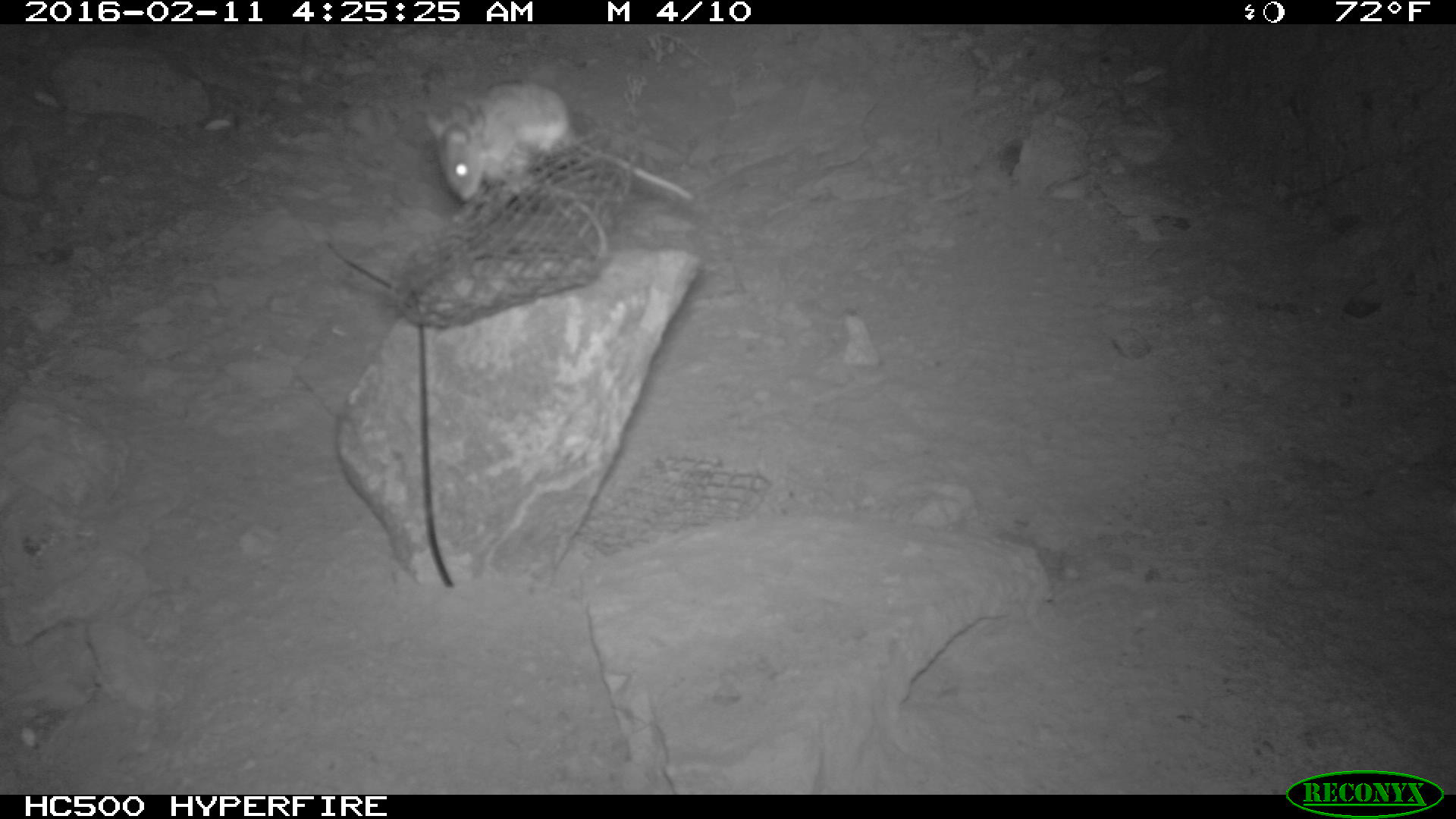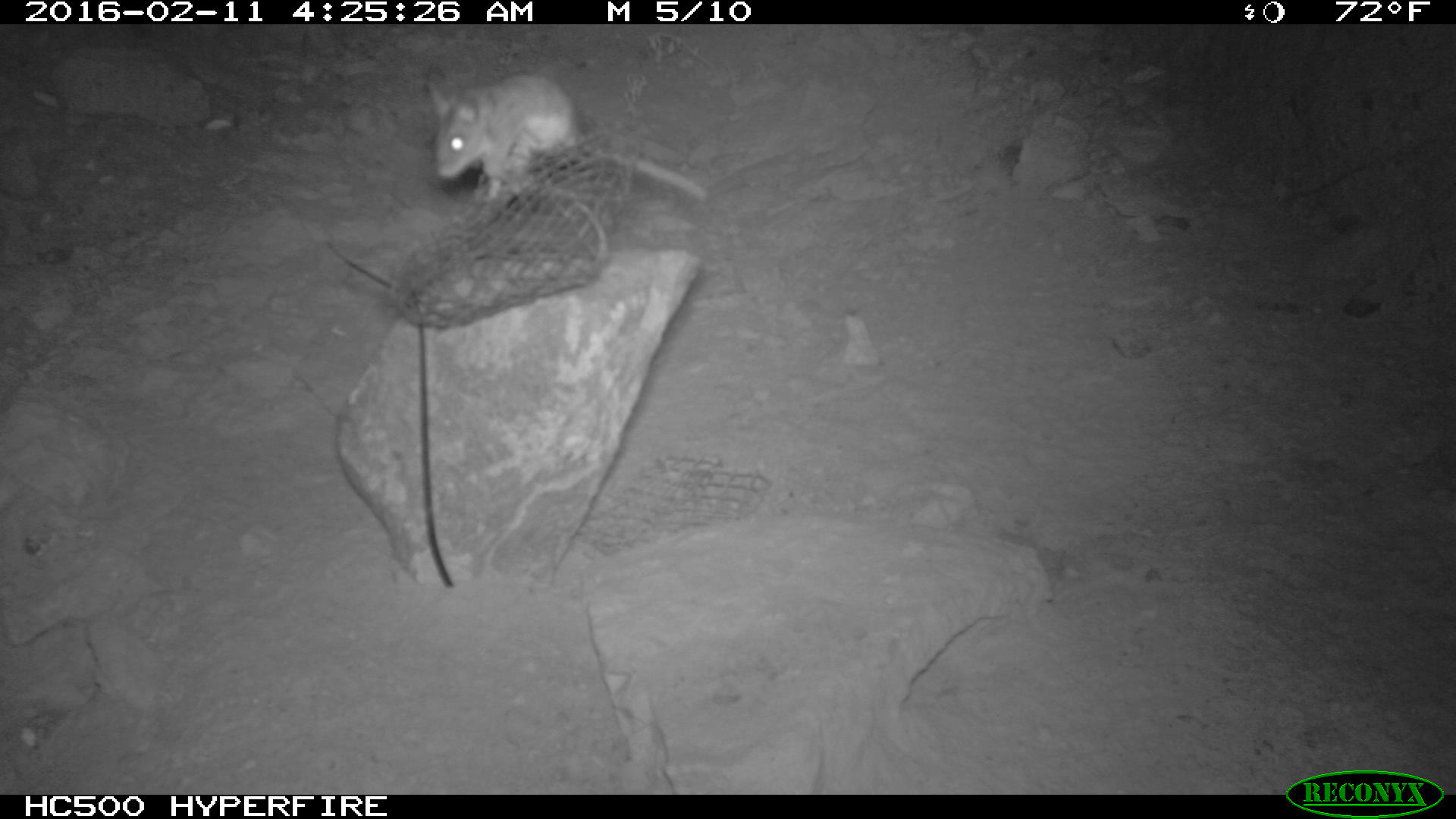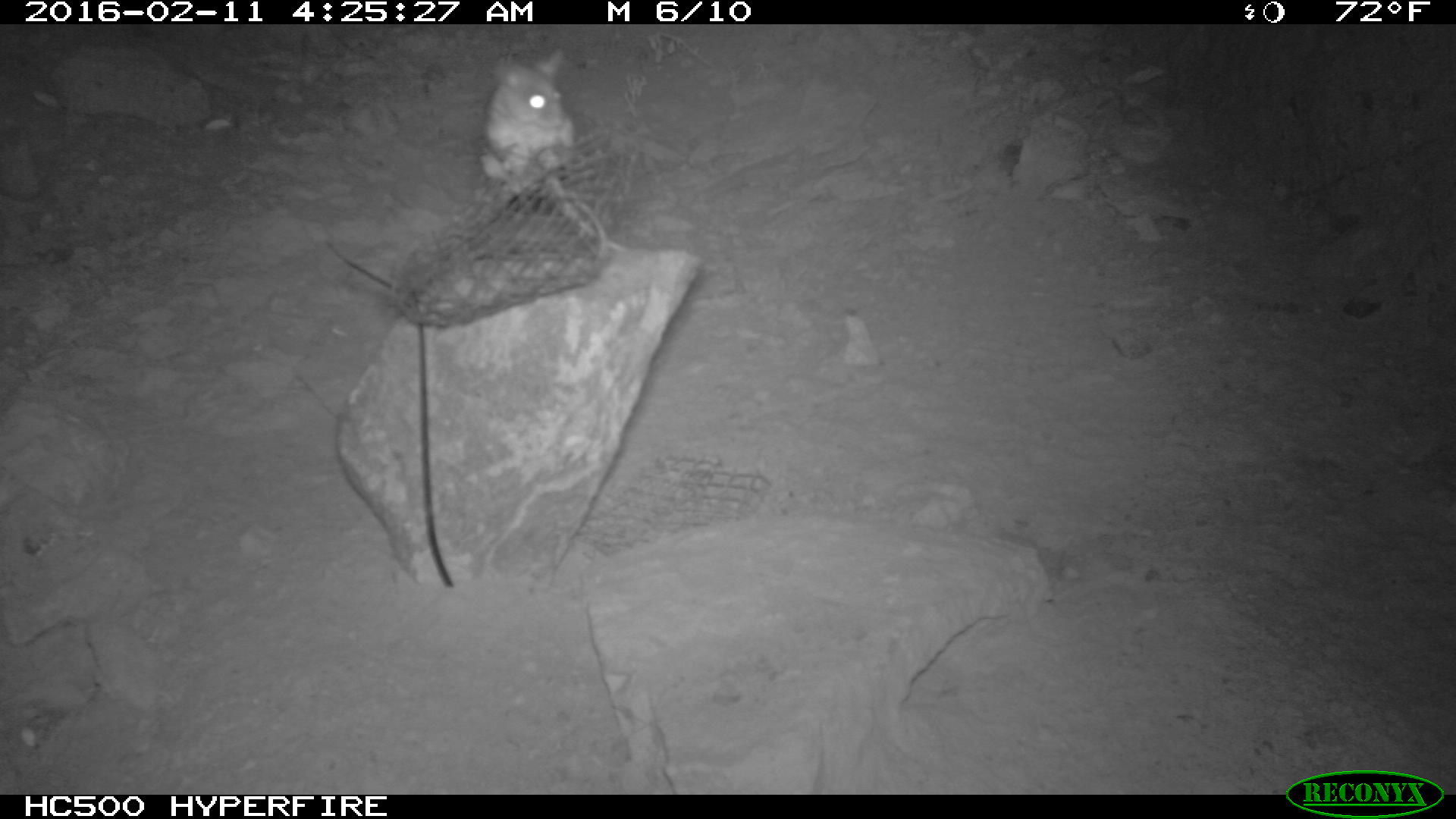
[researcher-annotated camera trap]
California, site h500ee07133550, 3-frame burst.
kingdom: Animalia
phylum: Chordata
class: Mammalia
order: Rodentia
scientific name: Rodentia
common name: rodent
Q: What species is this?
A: Rodent (Rodentia).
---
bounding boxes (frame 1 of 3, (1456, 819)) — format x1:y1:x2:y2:
rodent: 425:80:695:202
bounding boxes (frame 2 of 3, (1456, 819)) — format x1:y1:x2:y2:
rodent: 425:72:708:202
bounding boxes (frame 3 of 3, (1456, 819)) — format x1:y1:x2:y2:
rodent: 485:47:627:252